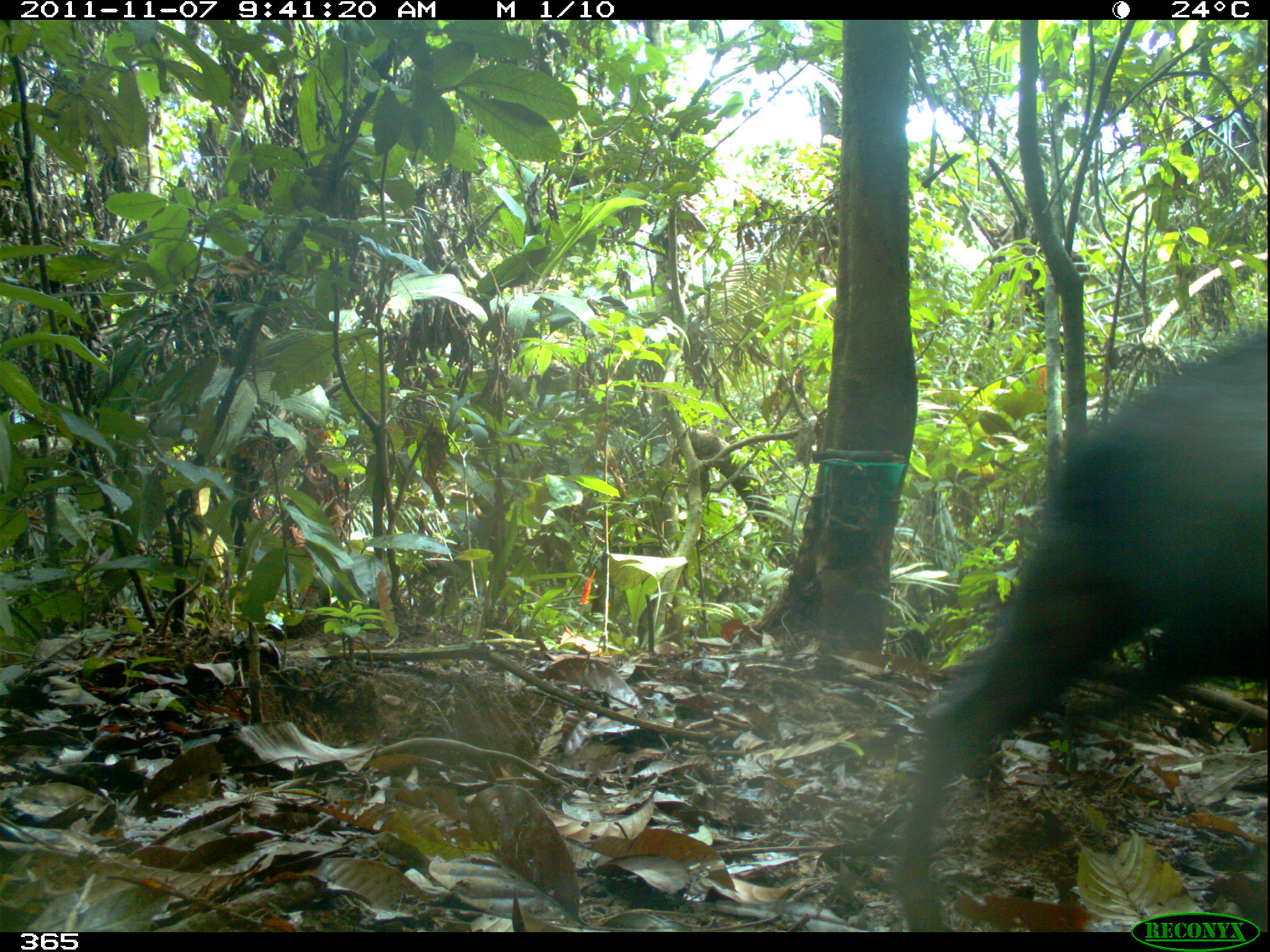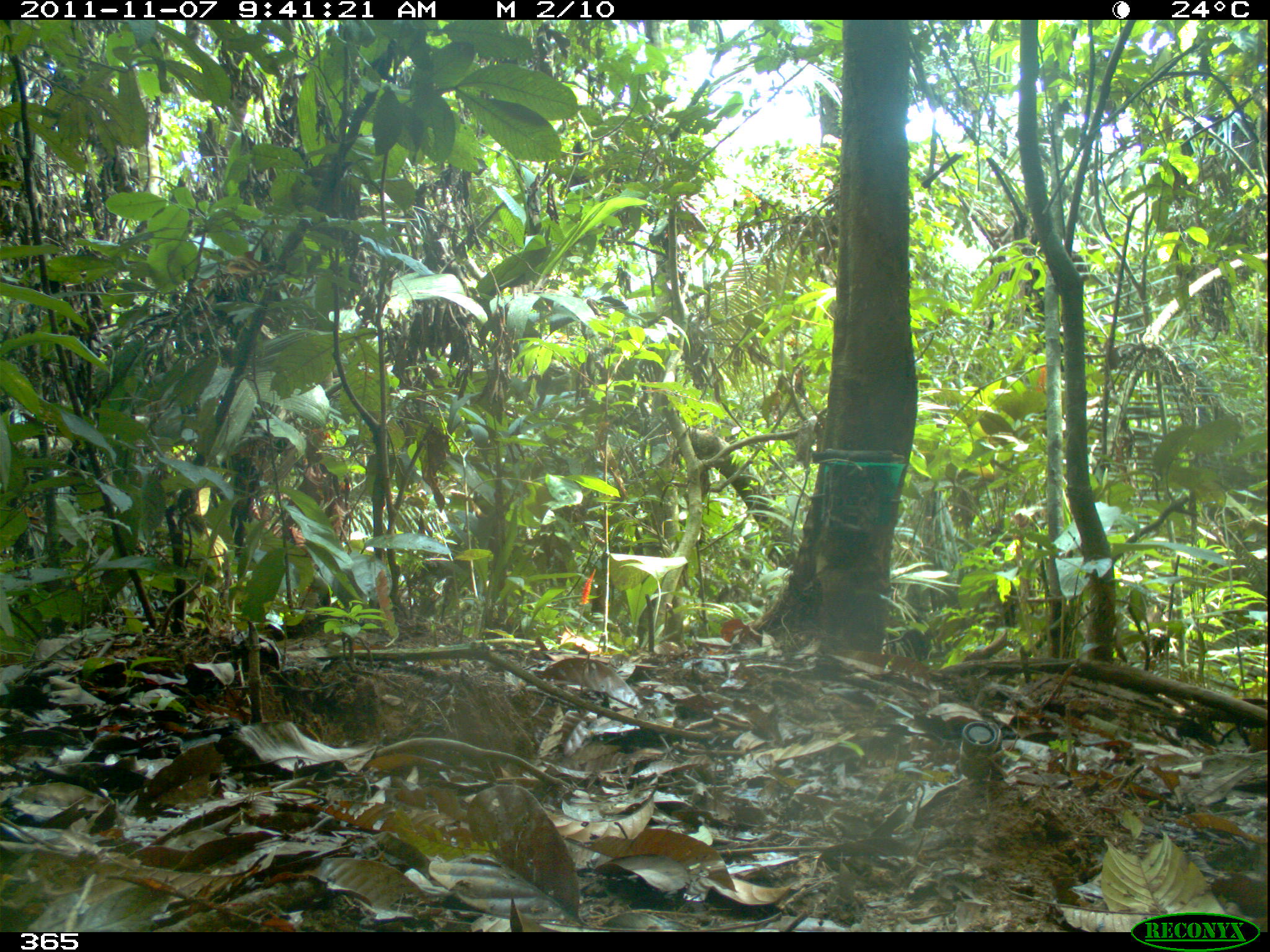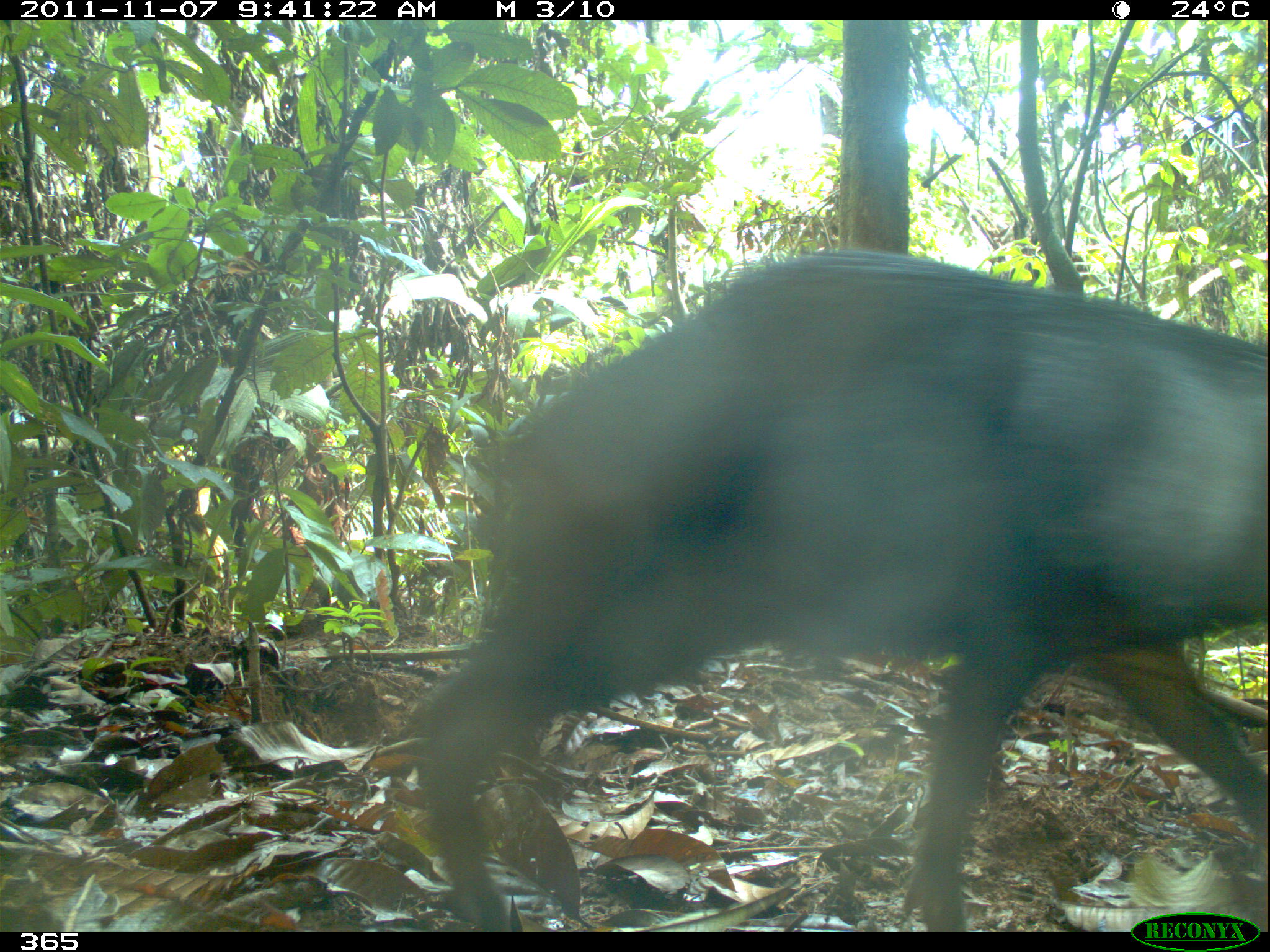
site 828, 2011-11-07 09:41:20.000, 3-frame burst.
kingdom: Animalia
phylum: Chordata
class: Mammalia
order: Artiodactyla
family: Tayassuidae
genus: Tayassu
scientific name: Tayassu pecari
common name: white-lipped peccary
Tayassu pecari (white-lipped peccary).